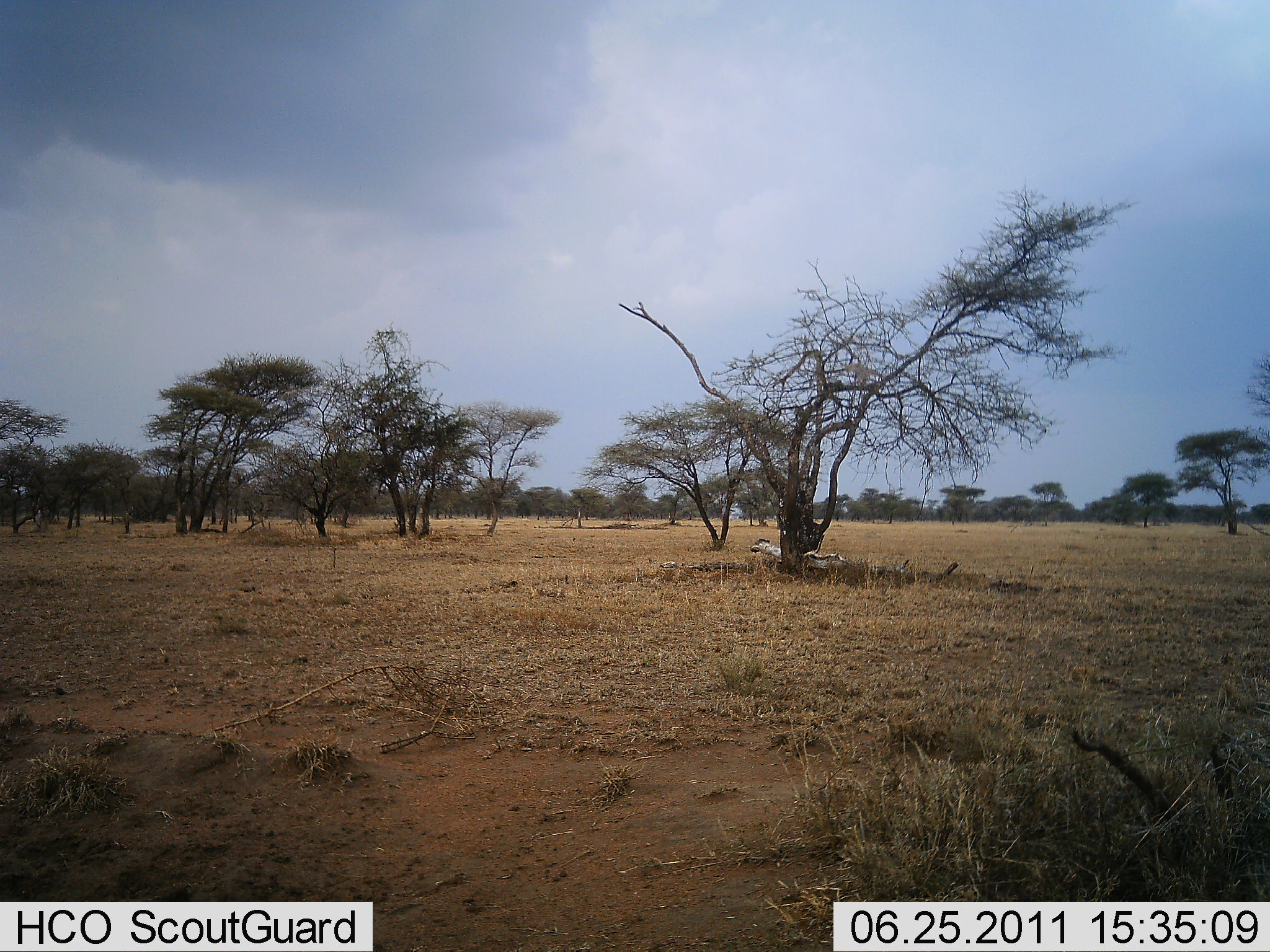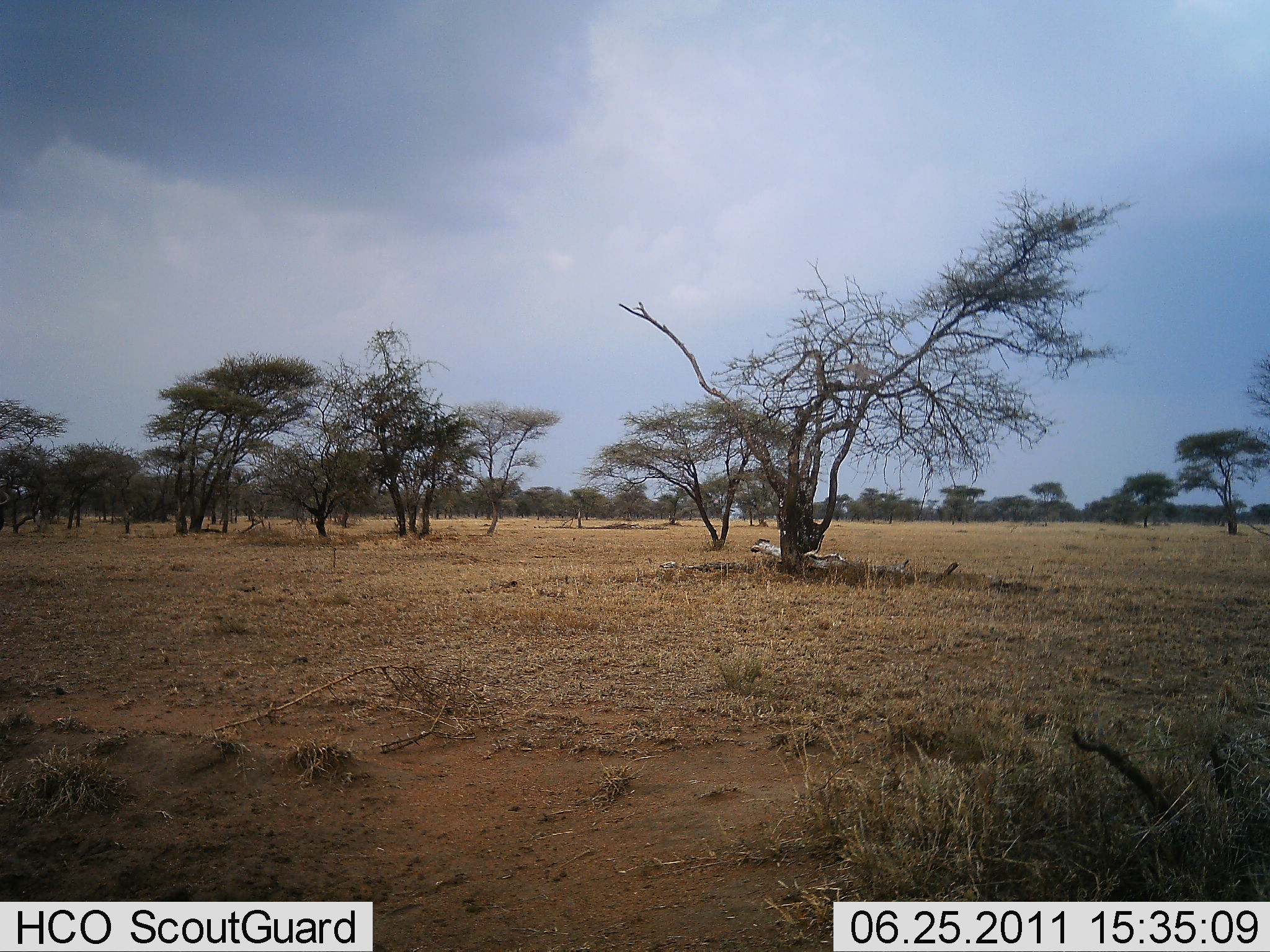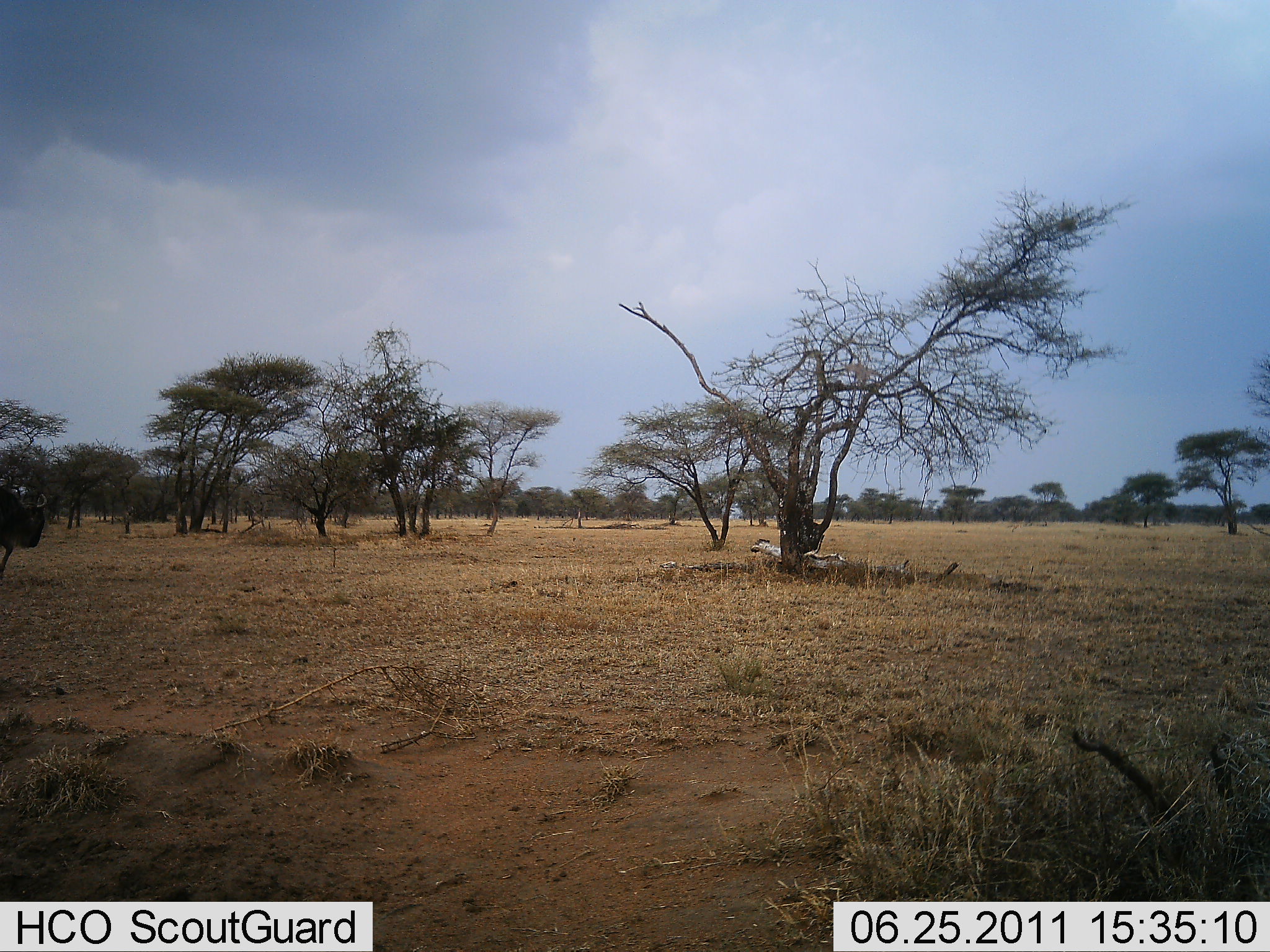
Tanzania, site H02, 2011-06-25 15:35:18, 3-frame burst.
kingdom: Animalia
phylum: Chordata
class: Mammalia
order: Artiodactyla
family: Bovidae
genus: Connochaetes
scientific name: Connochaetes taurinus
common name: blue wildebeest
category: wildebeest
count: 1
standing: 0%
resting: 0%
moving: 100%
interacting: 0%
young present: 0%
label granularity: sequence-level